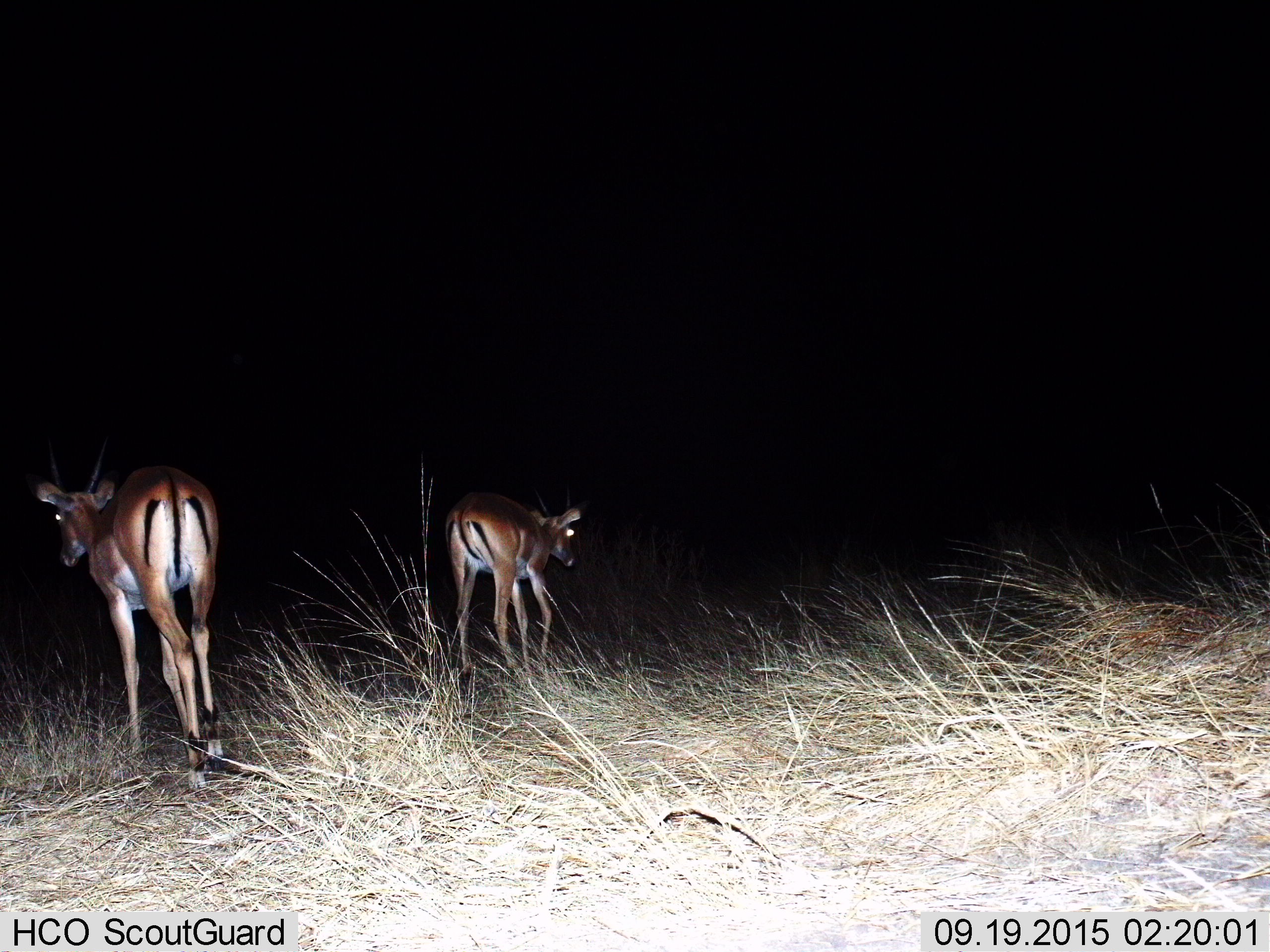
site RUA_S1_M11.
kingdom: Animalia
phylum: Chordata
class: Mammalia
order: Artiodactyla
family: Bovidae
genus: Aepyceros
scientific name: Aepyceros melampus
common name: impala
Impala (Aepyceros melampus), count 2. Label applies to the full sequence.